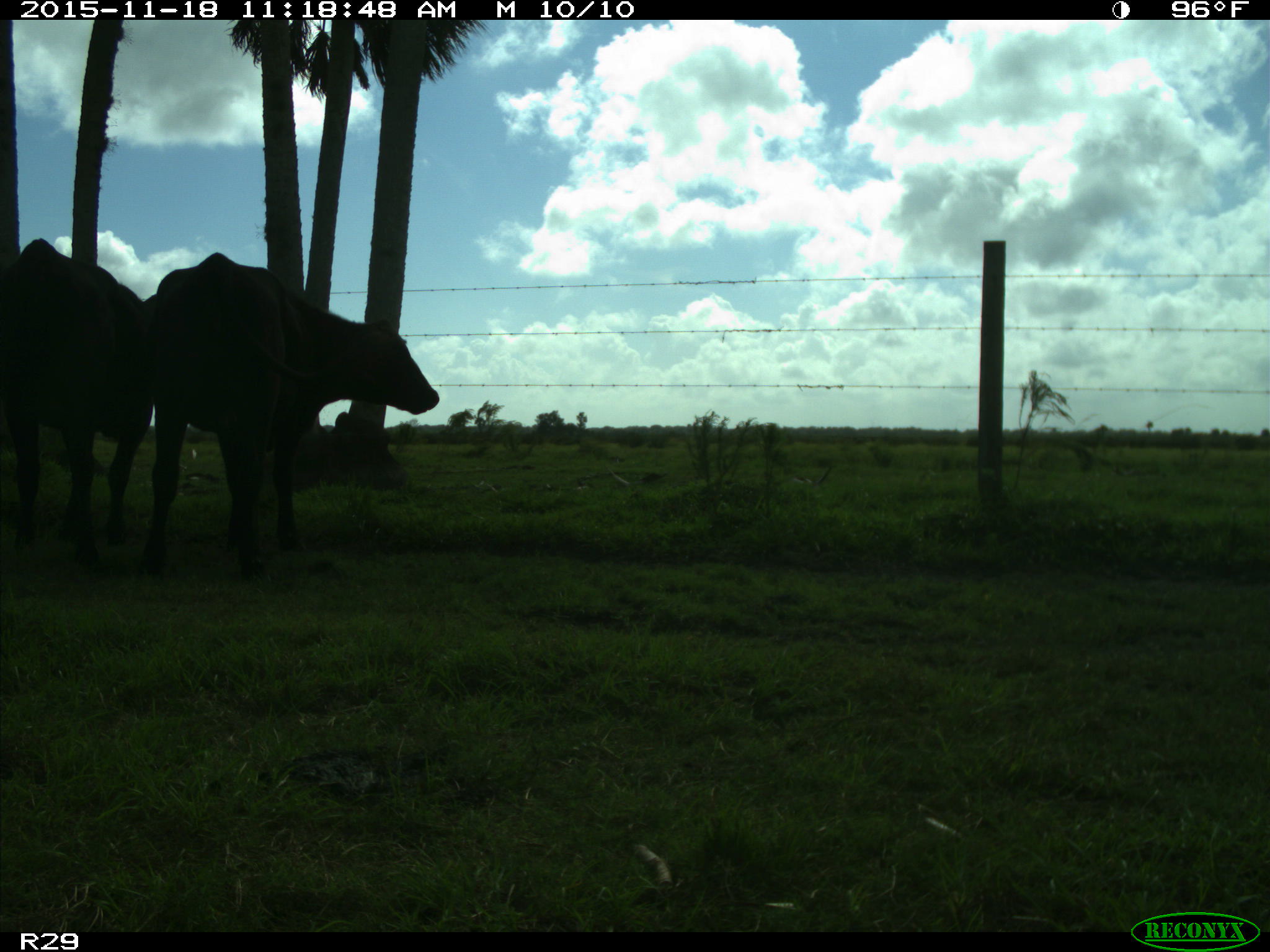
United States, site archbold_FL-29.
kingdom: Animalia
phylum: Chordata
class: Mammalia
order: Artiodactyla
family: Bovidae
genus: Bos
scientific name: Bos taurus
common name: domestic cow